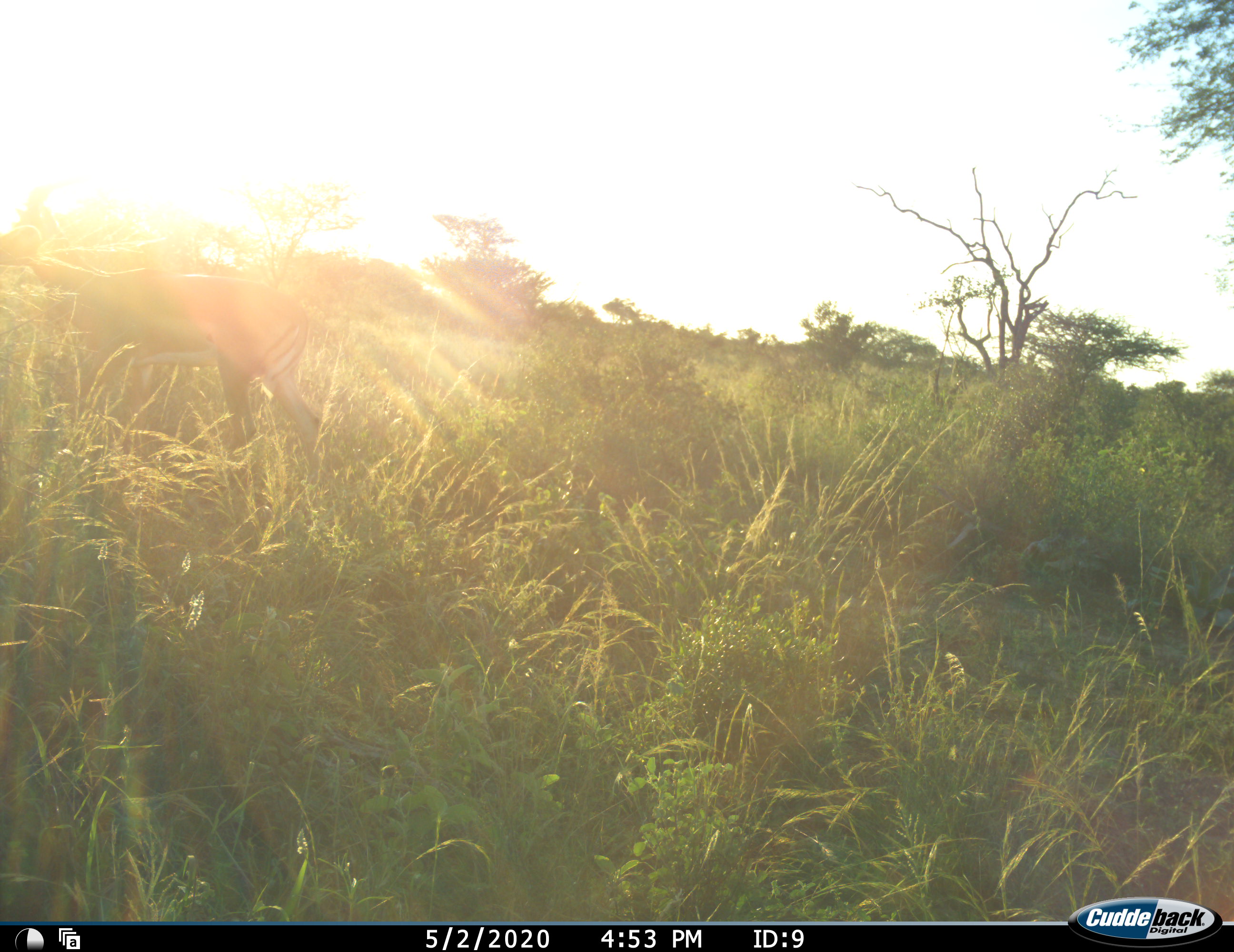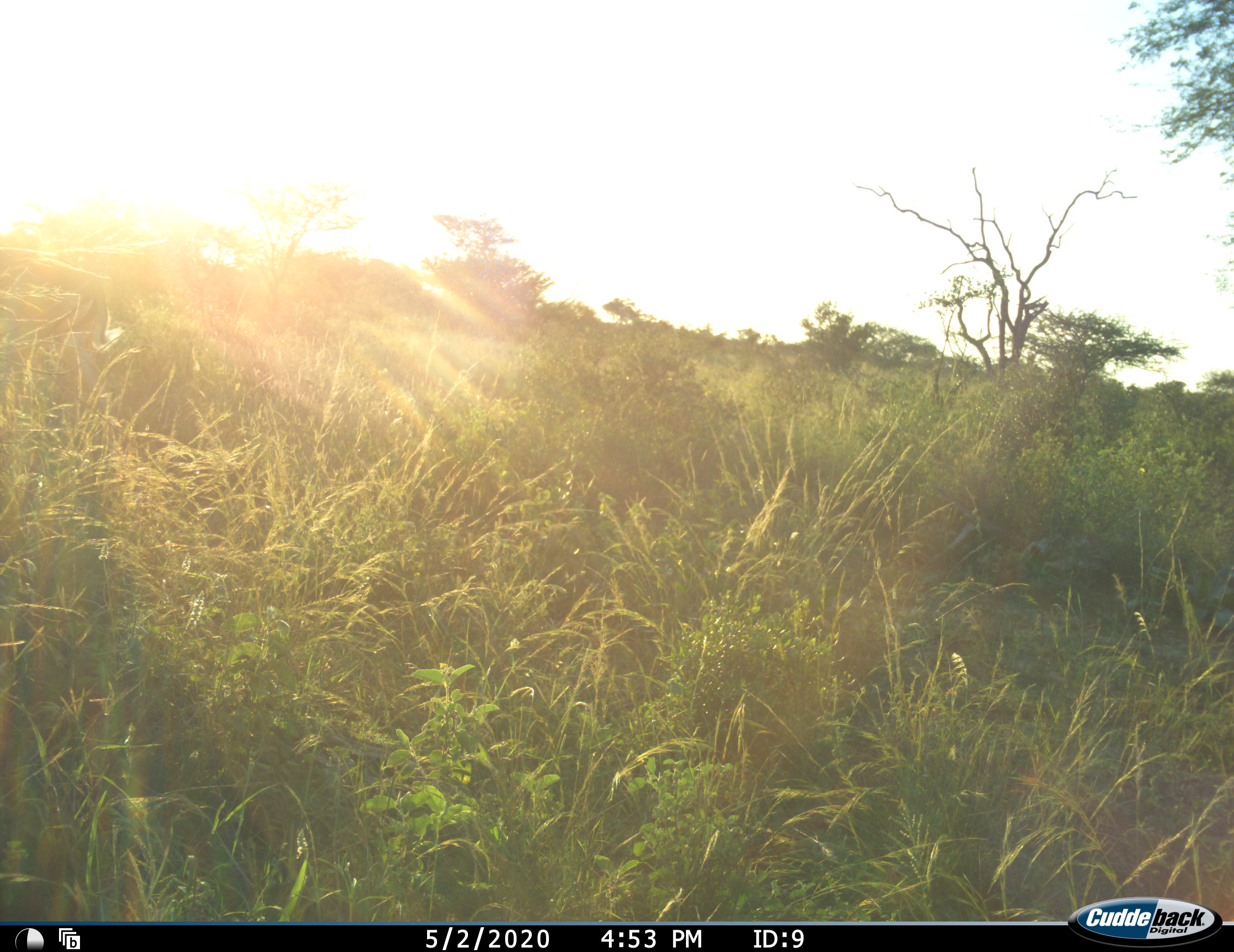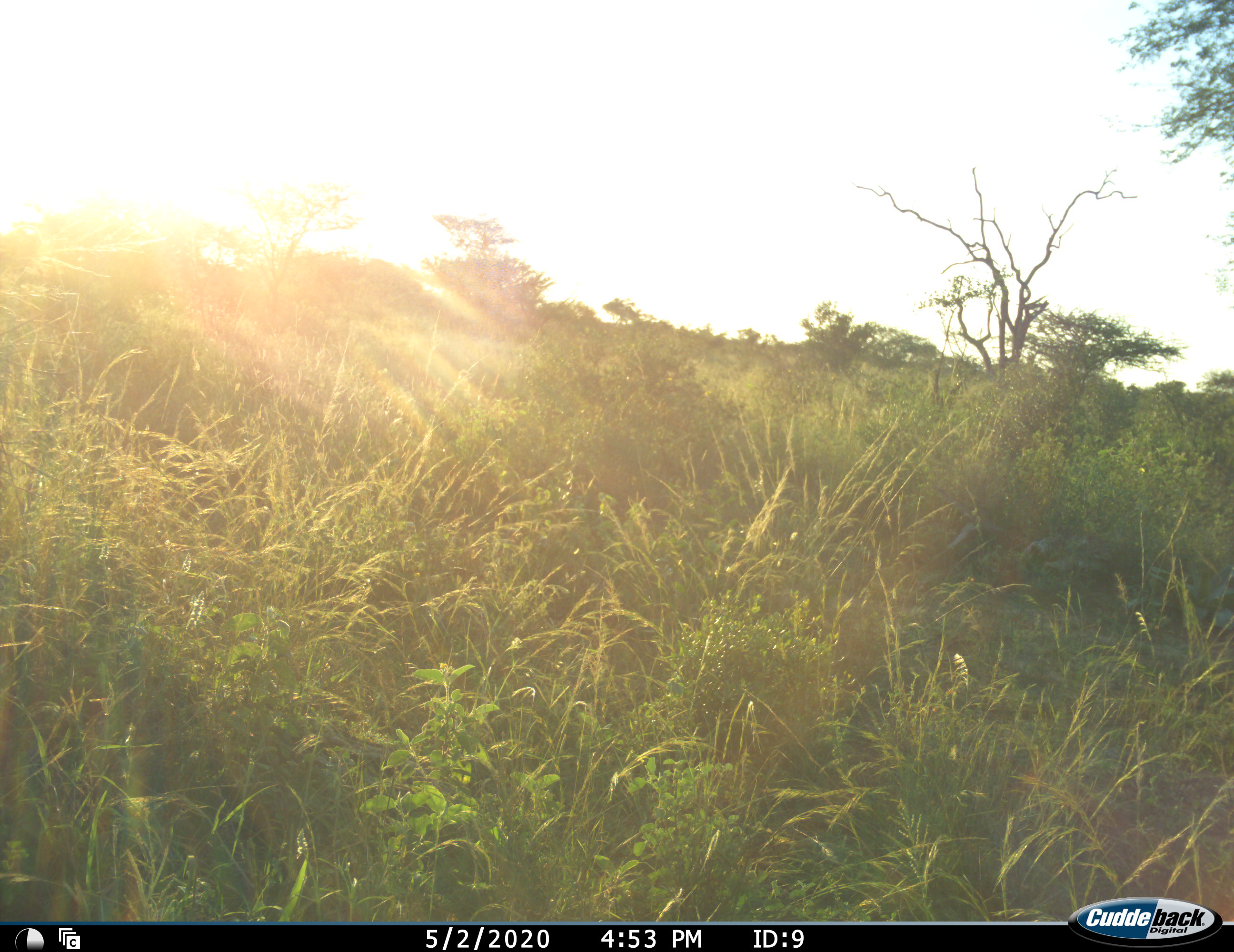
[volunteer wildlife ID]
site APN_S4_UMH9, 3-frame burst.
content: unidentified animal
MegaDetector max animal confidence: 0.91